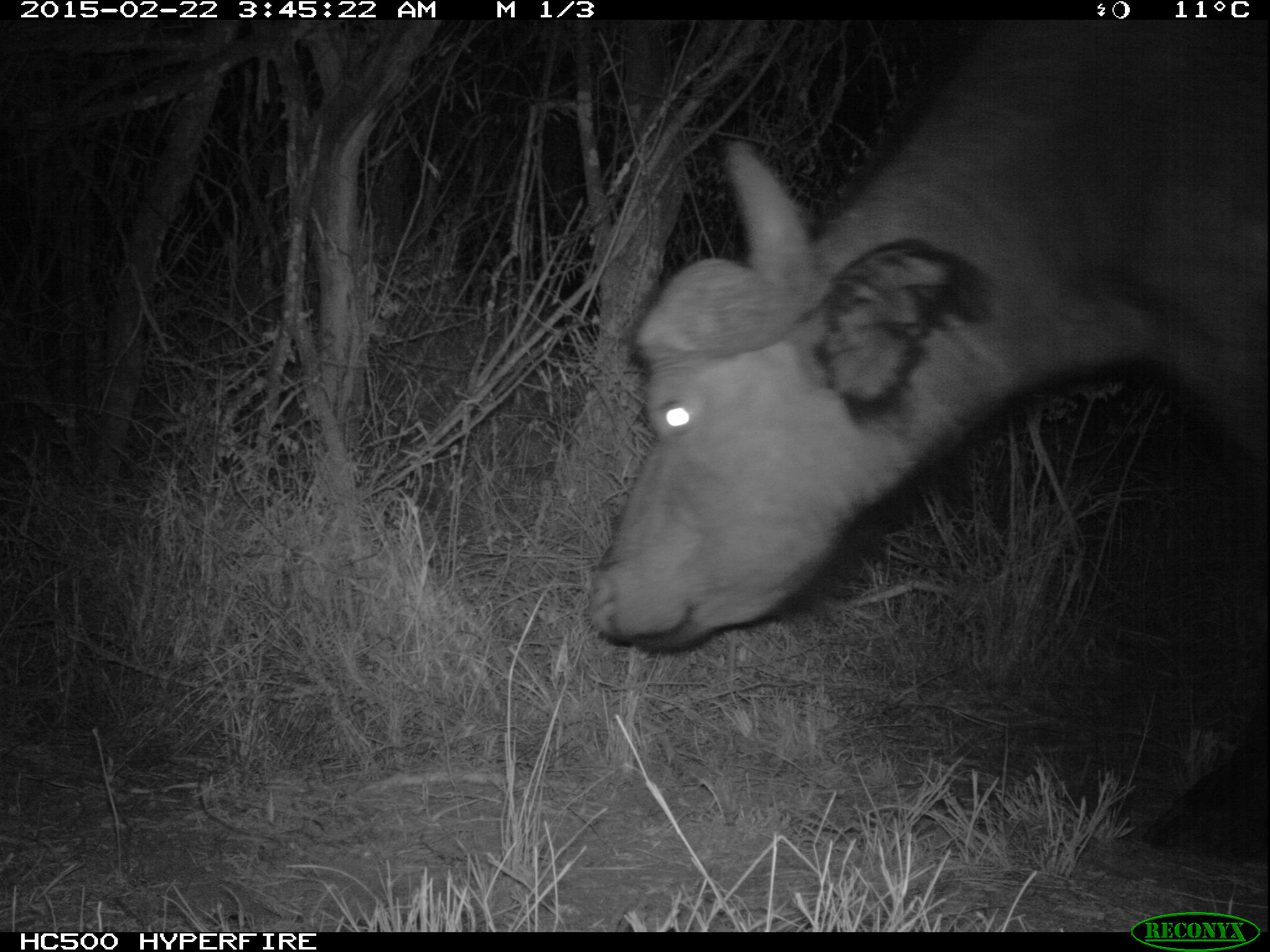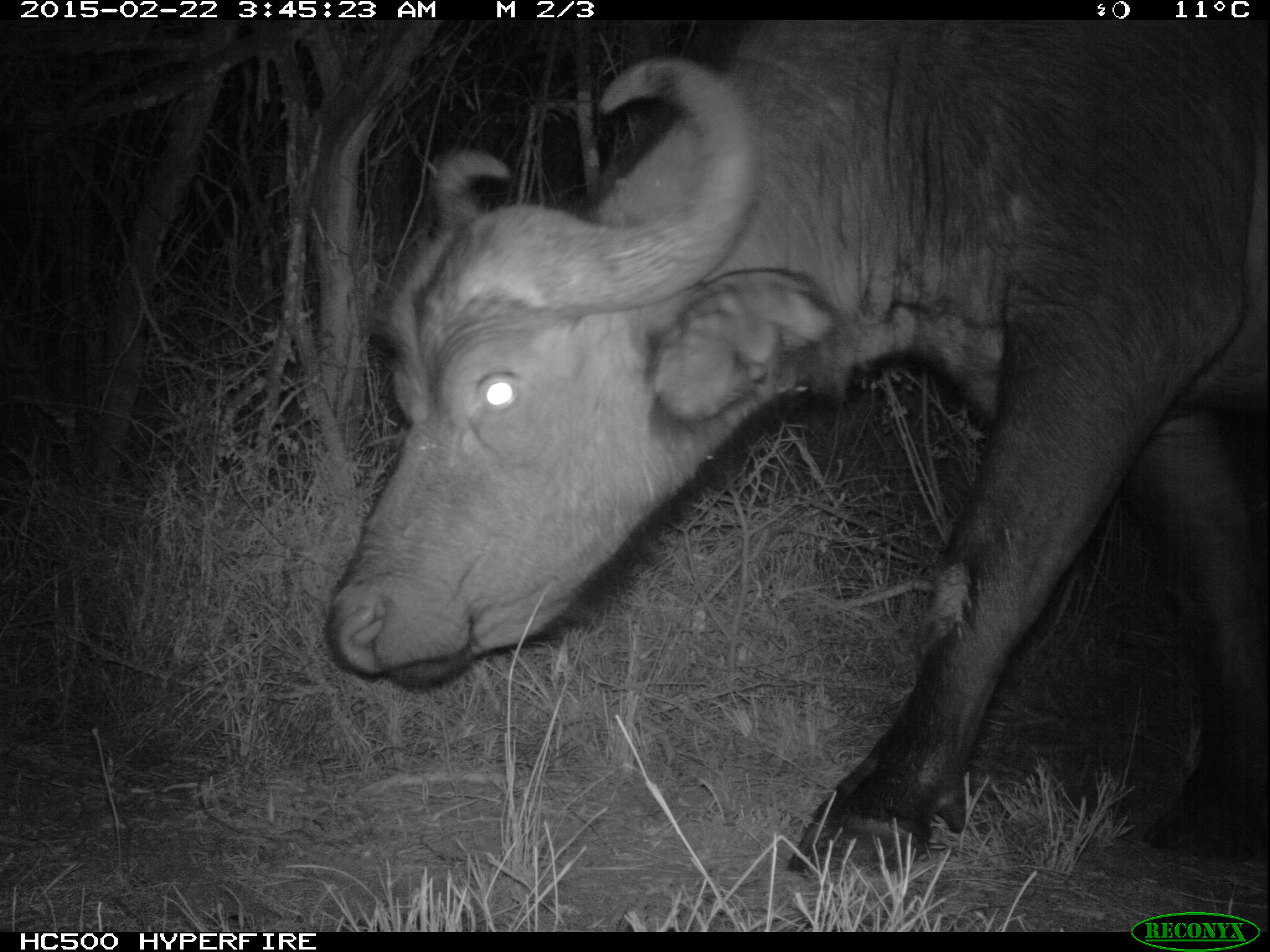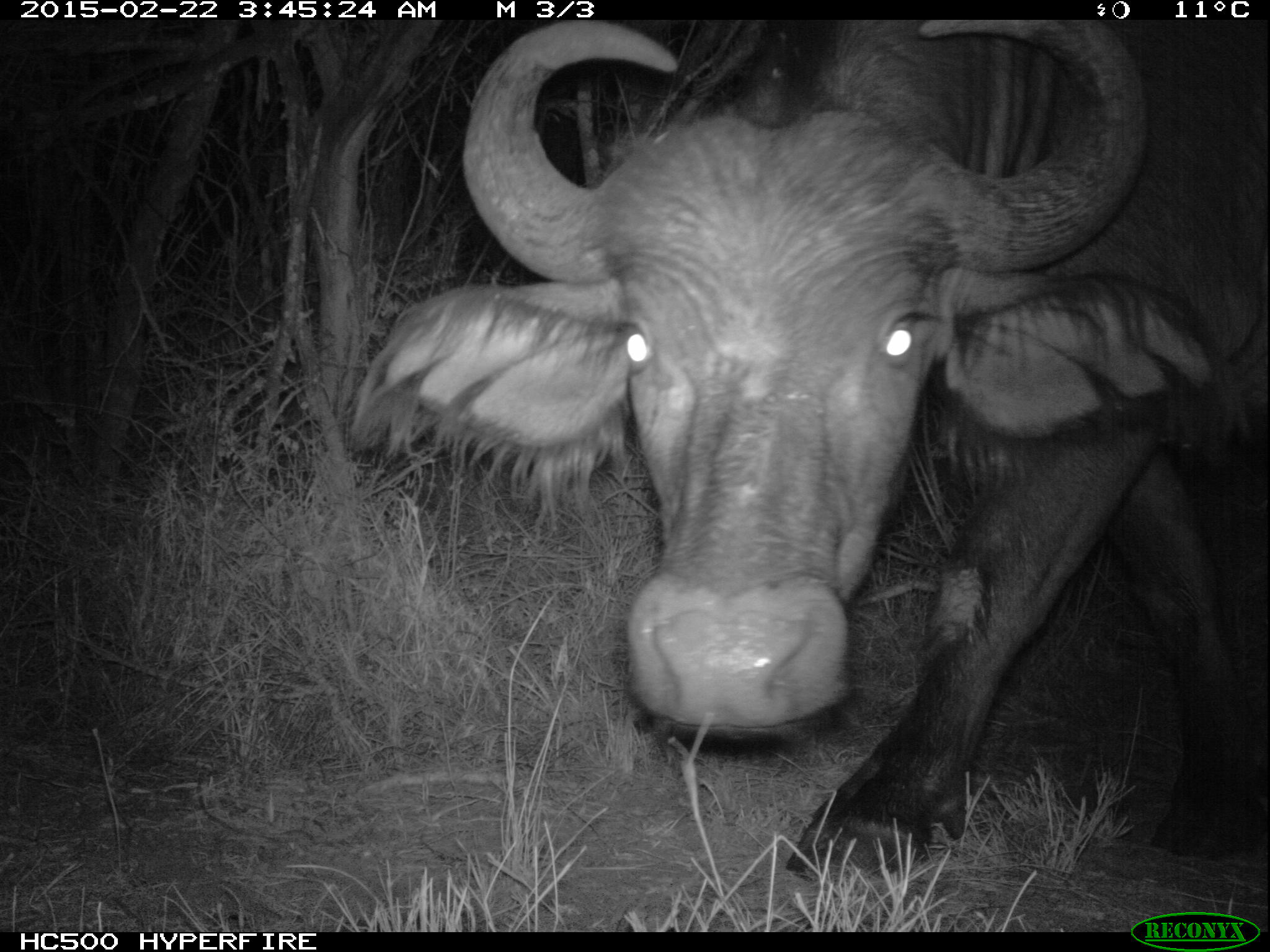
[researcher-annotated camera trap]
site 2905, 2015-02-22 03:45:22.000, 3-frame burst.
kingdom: Animalia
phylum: Chordata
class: Mammalia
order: Artiodactyla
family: Bovidae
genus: Syncerus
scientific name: Syncerus caffer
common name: african buffalo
Syncerus caffer (african buffalo), count 1.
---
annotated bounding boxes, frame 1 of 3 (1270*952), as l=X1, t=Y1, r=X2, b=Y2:
syncerus caffer: l=587, t=20, r=1270, b=857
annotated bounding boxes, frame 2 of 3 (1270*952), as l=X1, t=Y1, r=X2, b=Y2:
syncerus caffer: l=324, t=21, r=1270, b=885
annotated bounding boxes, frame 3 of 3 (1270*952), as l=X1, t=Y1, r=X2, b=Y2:
syncerus caffer: l=348, t=20, r=1269, b=890